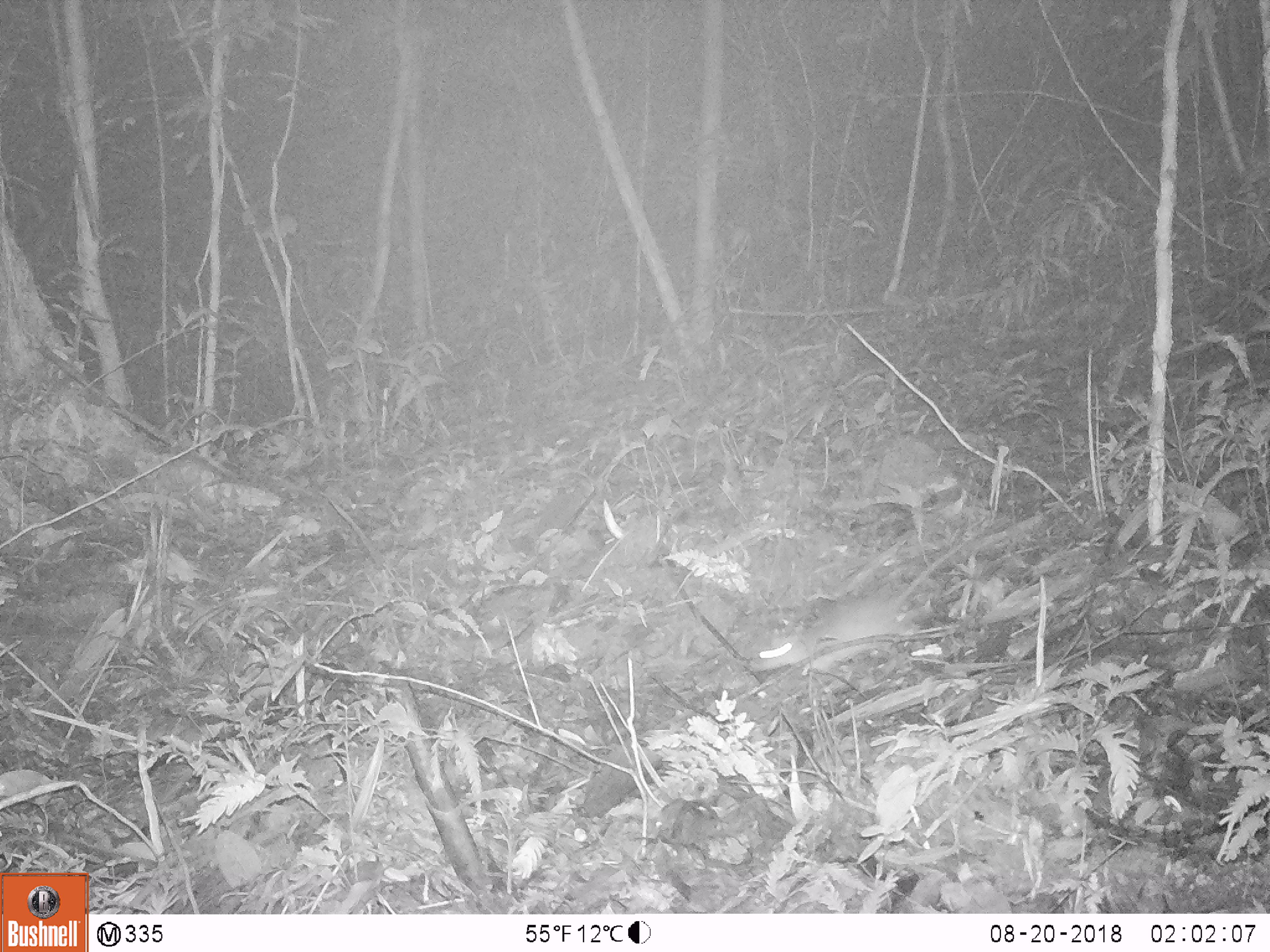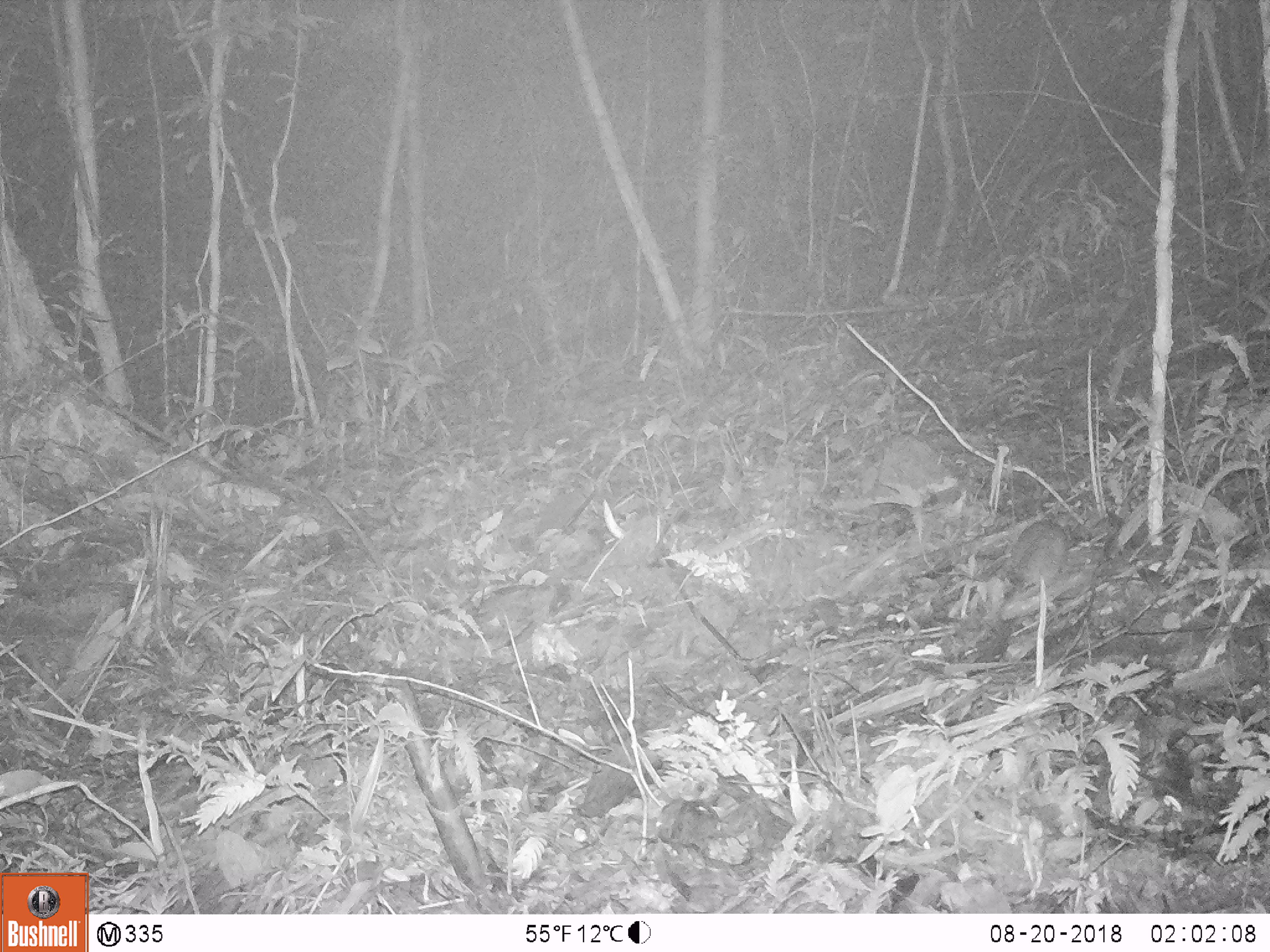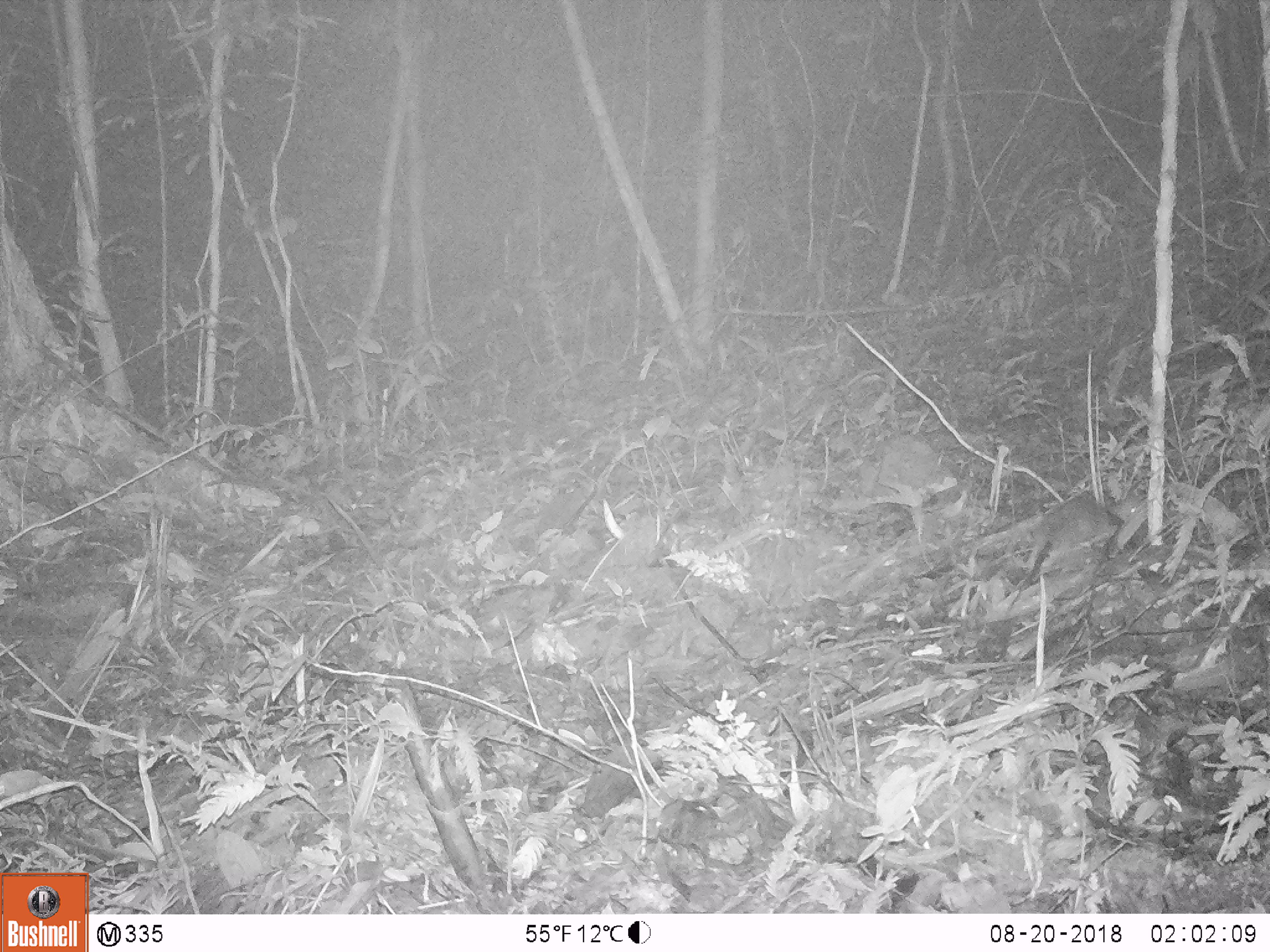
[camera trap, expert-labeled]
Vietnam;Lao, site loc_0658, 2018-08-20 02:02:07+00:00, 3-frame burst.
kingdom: Animalia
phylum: Chordata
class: Mammalia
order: Rodentia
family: Muridae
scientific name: Muridae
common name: old-world mice and rats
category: unidentified murid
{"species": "unidentified murid (old-world mice and rats) (Muridae)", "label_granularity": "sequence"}